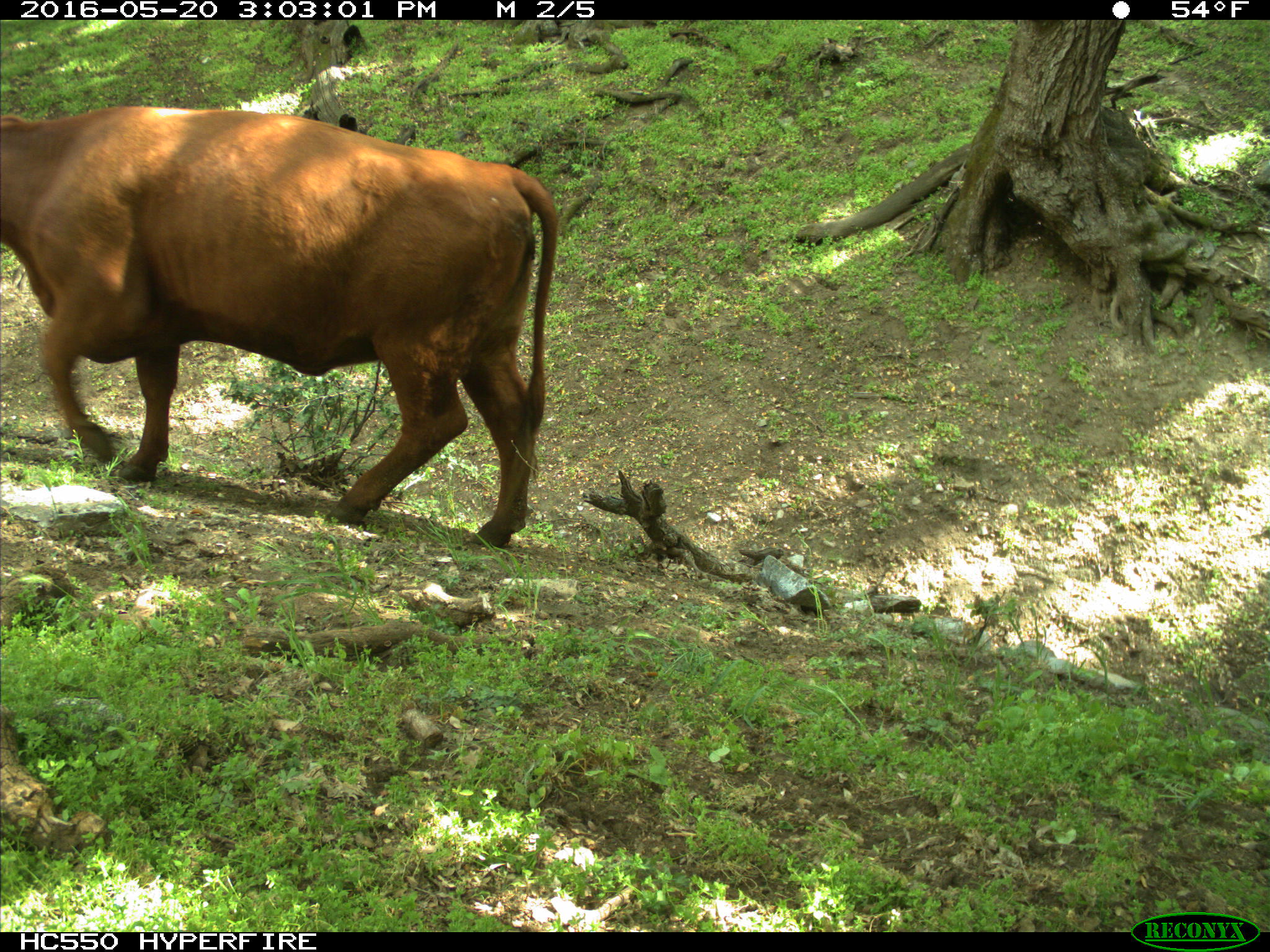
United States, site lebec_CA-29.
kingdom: Animalia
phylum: Chordata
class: Mammalia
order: Artiodactyla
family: Bovidae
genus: Bos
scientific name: Bos taurus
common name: domestic cow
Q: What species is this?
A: Bos taurus (domestic cow).